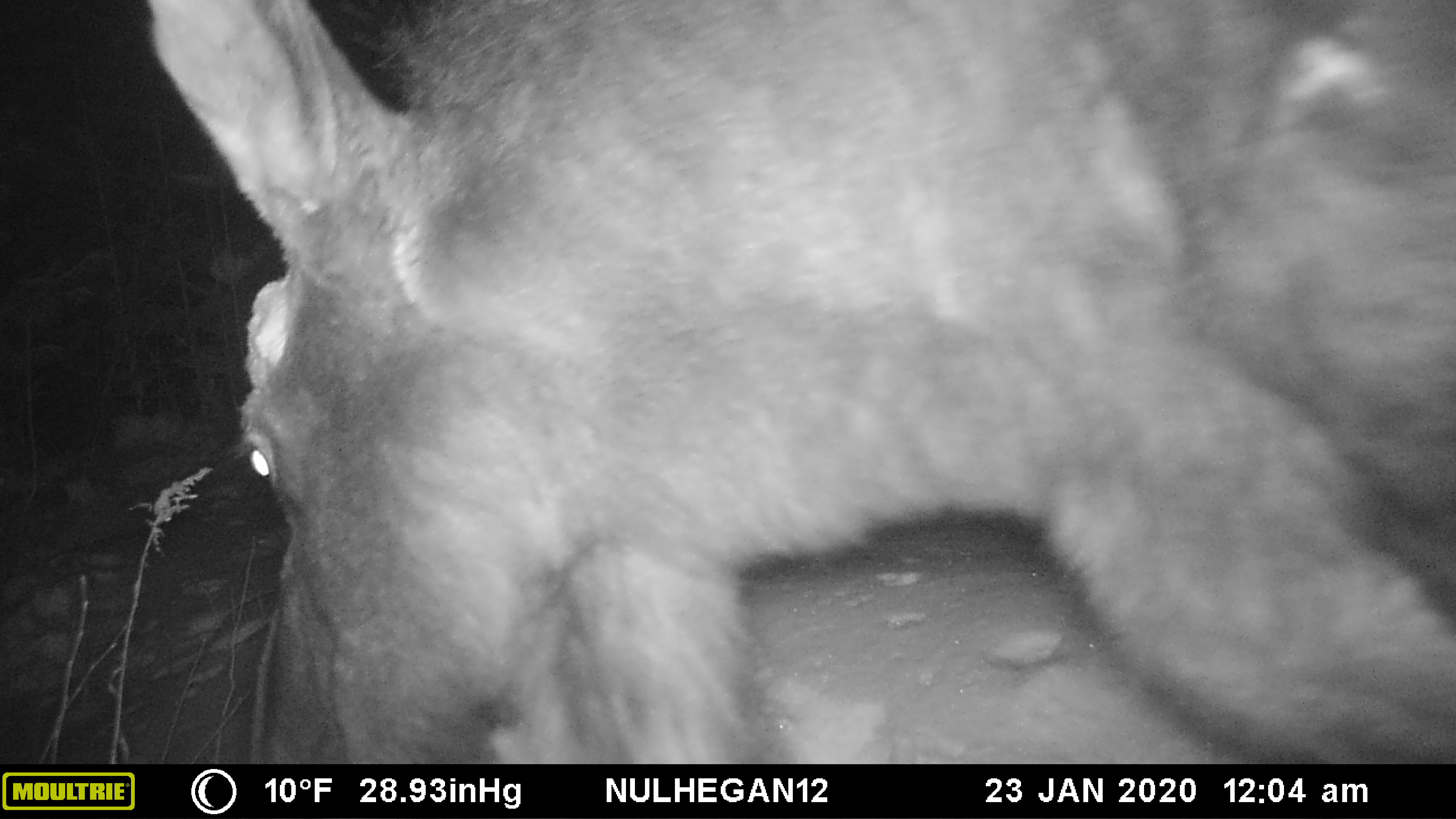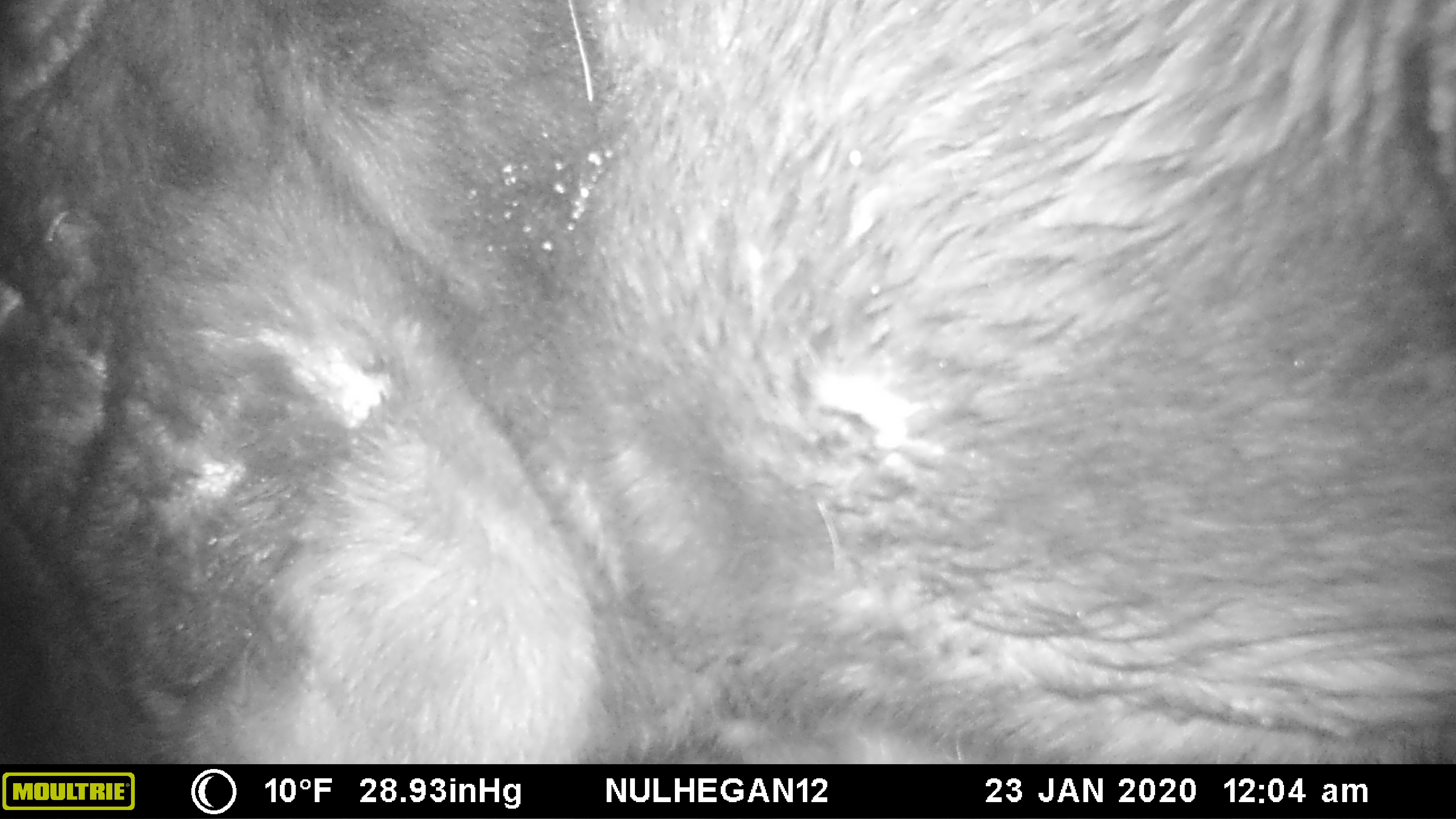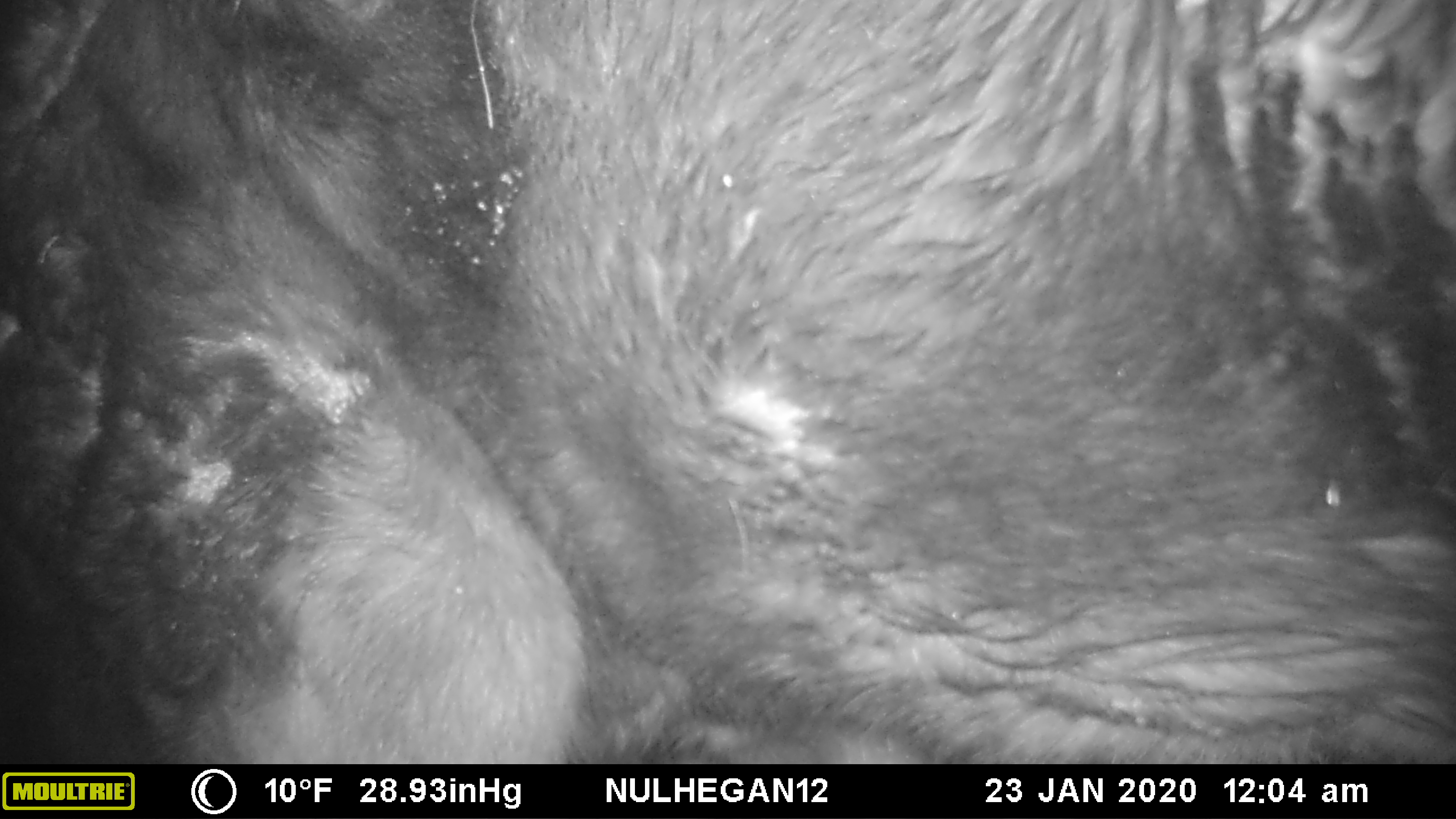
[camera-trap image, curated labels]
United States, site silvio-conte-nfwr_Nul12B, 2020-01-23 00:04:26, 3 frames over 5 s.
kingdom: Animalia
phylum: Chordata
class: Mammalia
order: Artiodactyla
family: Cervidae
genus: Alces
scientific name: Alces alces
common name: moose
Moose (Alces alces).